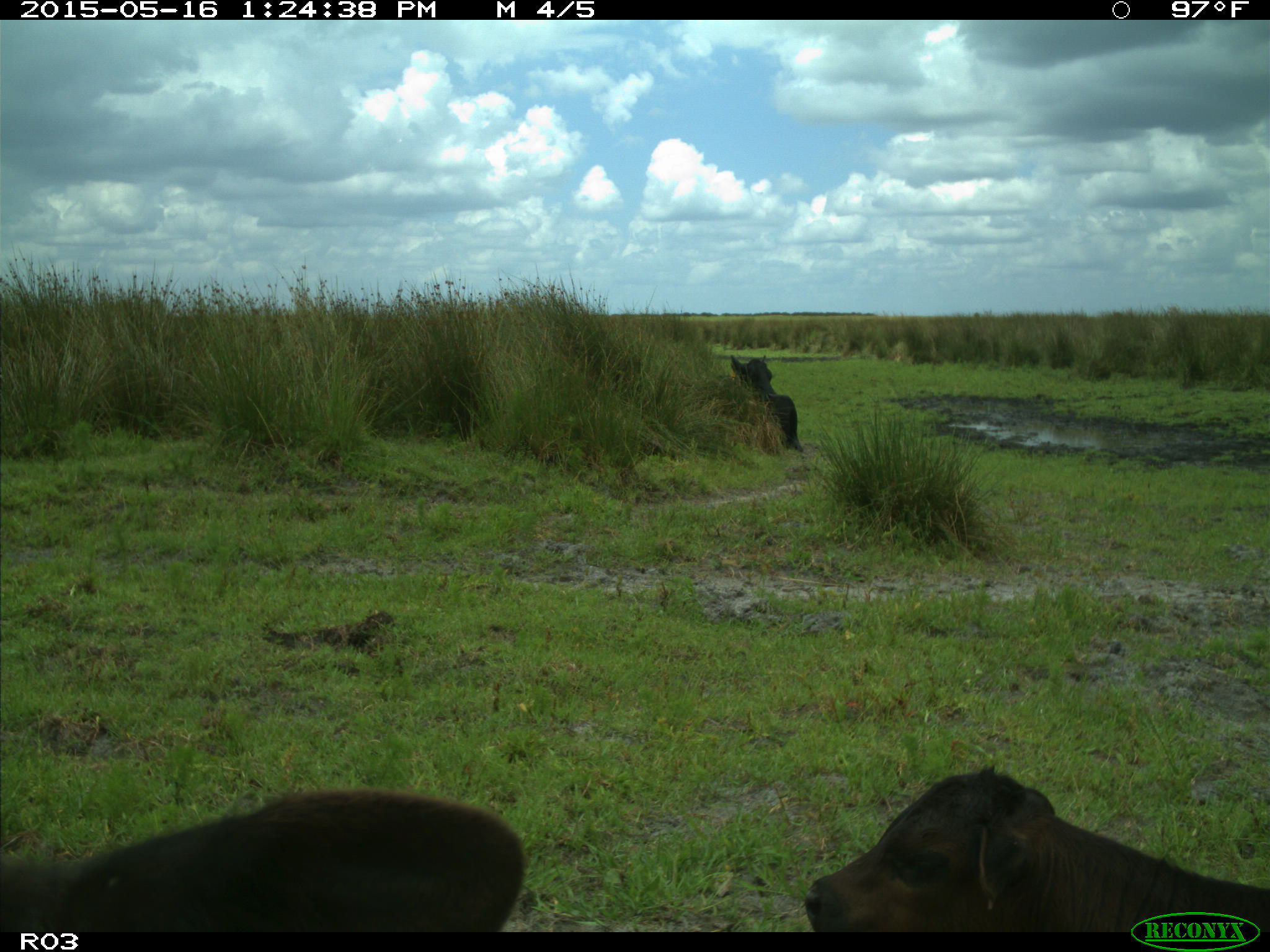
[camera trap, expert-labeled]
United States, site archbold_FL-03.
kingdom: Animalia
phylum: Chordata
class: Mammalia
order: Artiodactyla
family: Bovidae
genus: Bos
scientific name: Bos taurus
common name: domestic cow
Bos taurus (domestic cow).